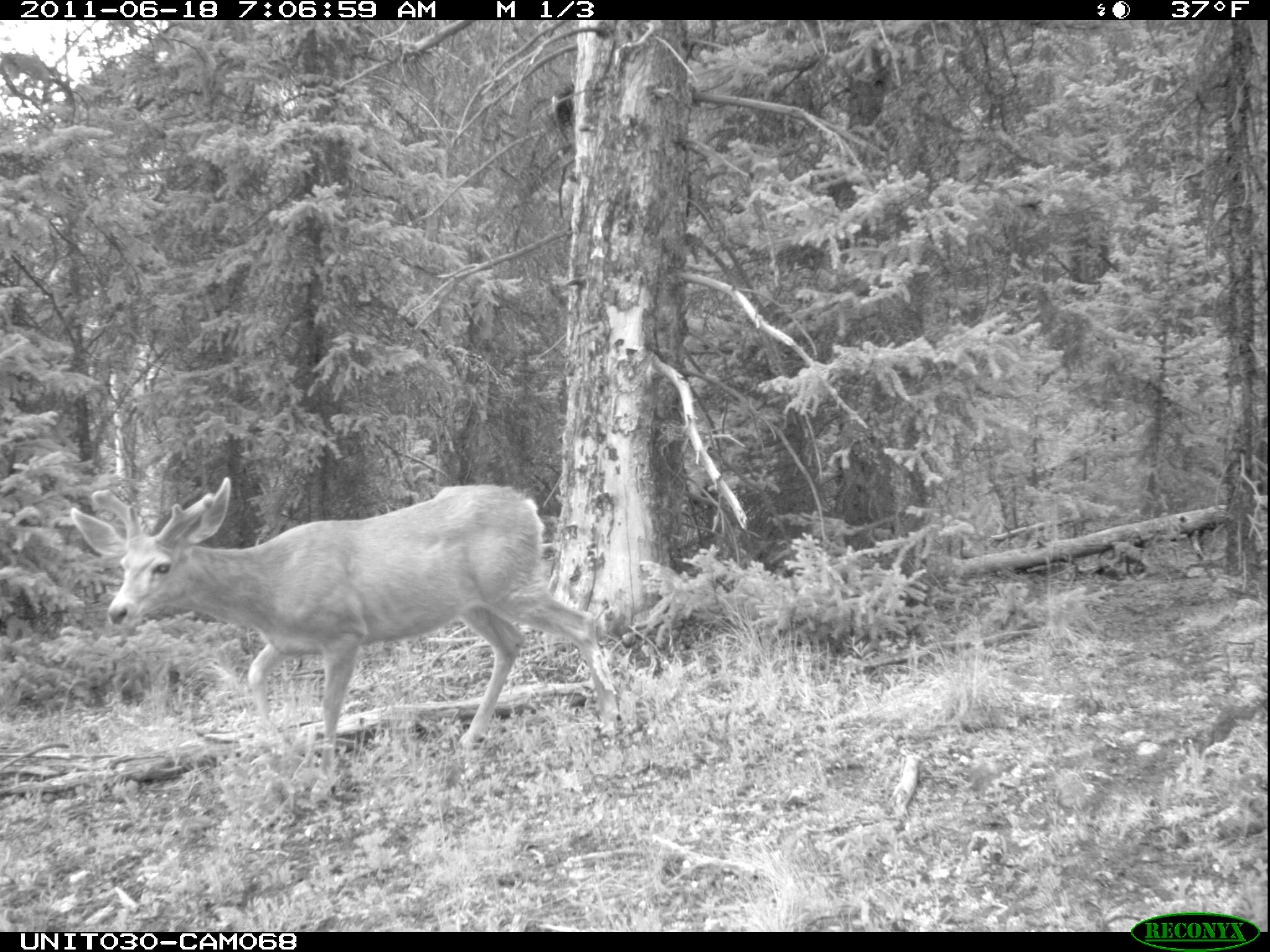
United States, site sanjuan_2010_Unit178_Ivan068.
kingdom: Animalia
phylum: Chordata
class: Mammalia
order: Artiodactyla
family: Cervidae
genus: Odocoileus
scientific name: Odocoileus hemionus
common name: mule deer